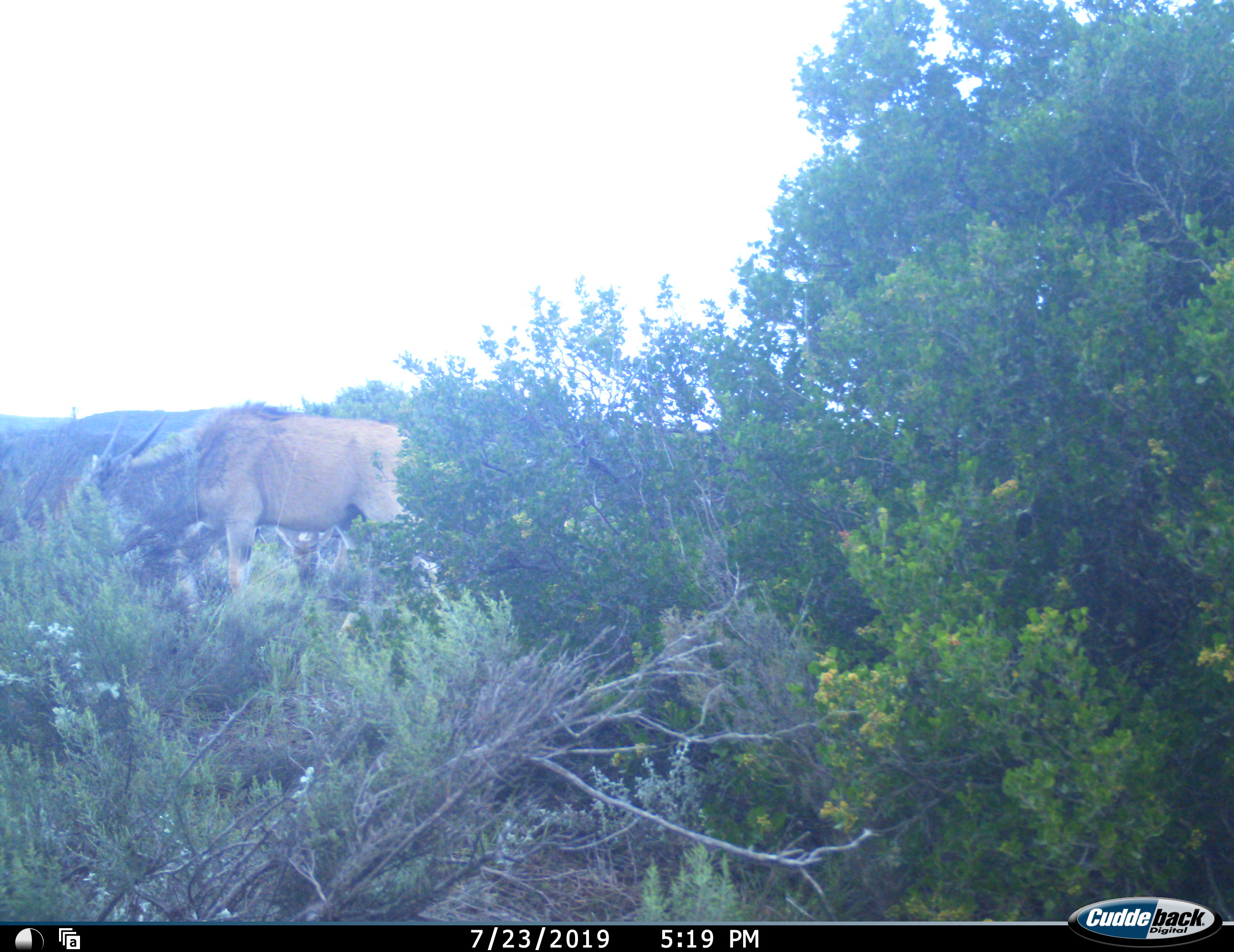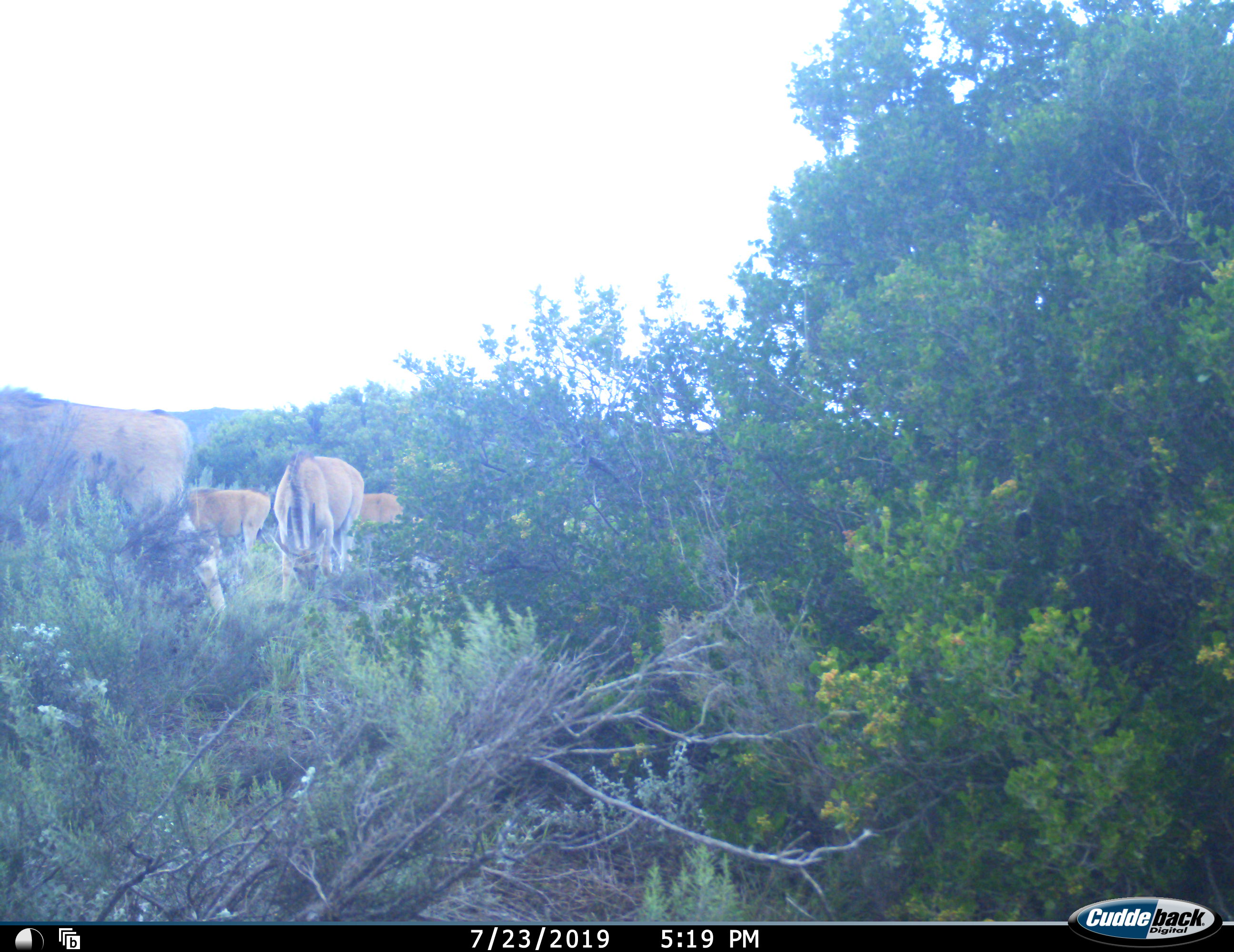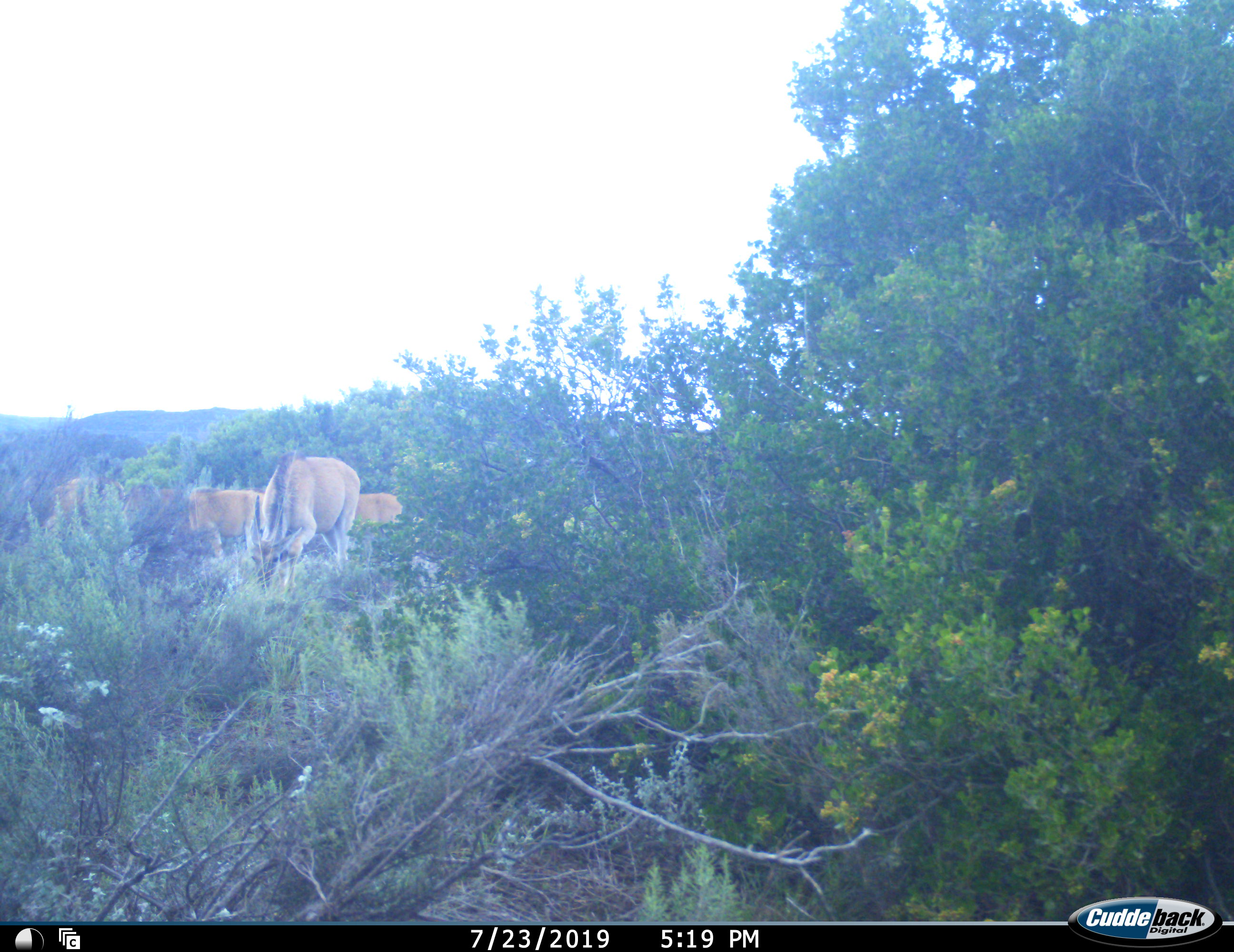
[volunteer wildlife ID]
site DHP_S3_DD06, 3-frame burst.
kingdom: Animalia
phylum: Chordata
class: Mammalia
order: Artiodactyla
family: Bovidae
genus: Tragelaphus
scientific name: Tragelaphus oryx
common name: eland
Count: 4.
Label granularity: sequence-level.